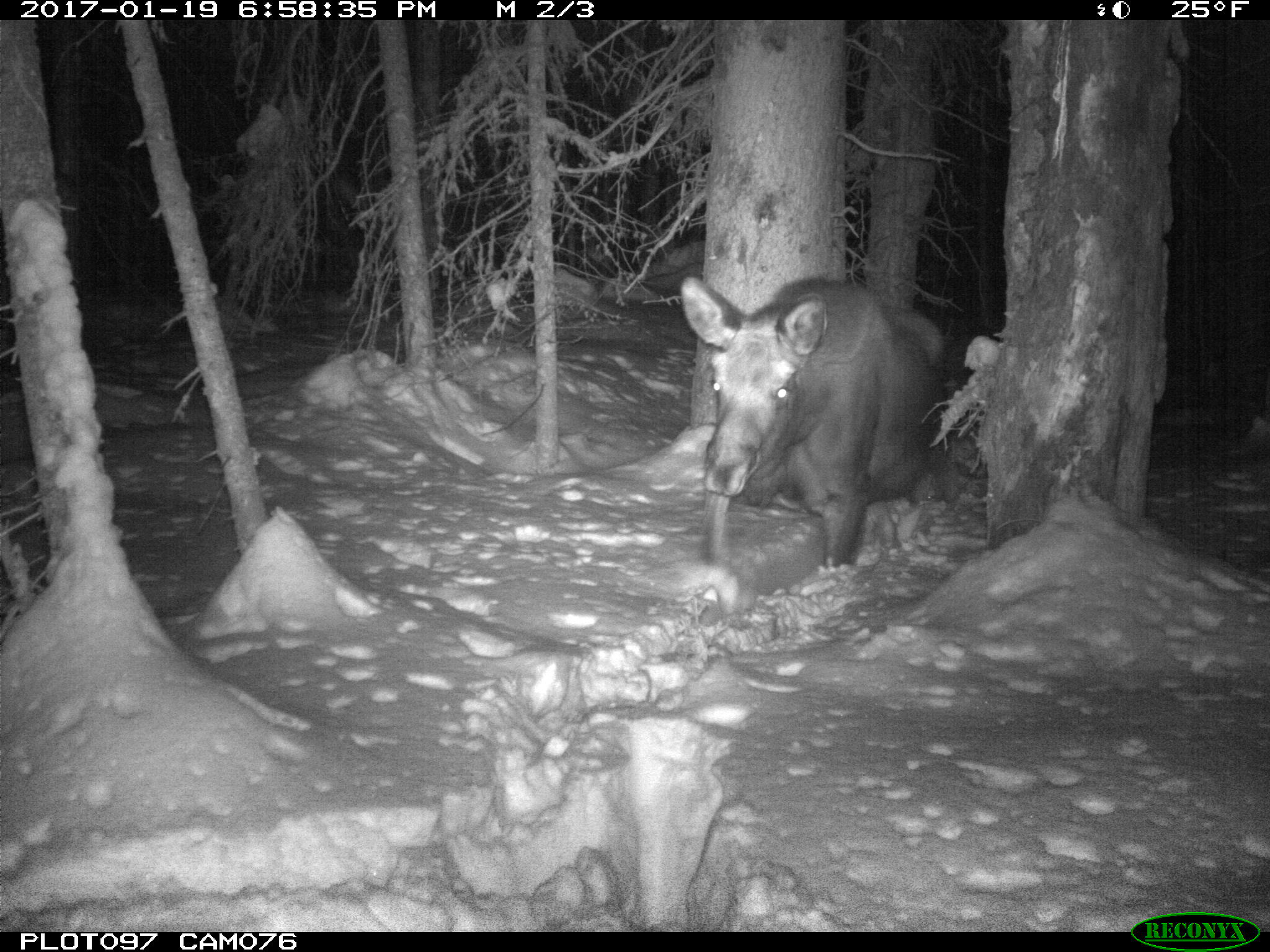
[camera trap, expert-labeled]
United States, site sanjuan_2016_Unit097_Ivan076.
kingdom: Animalia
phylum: Chordata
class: Mammalia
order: Artiodactyla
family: Cervidae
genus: Alces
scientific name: Alces alces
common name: moose